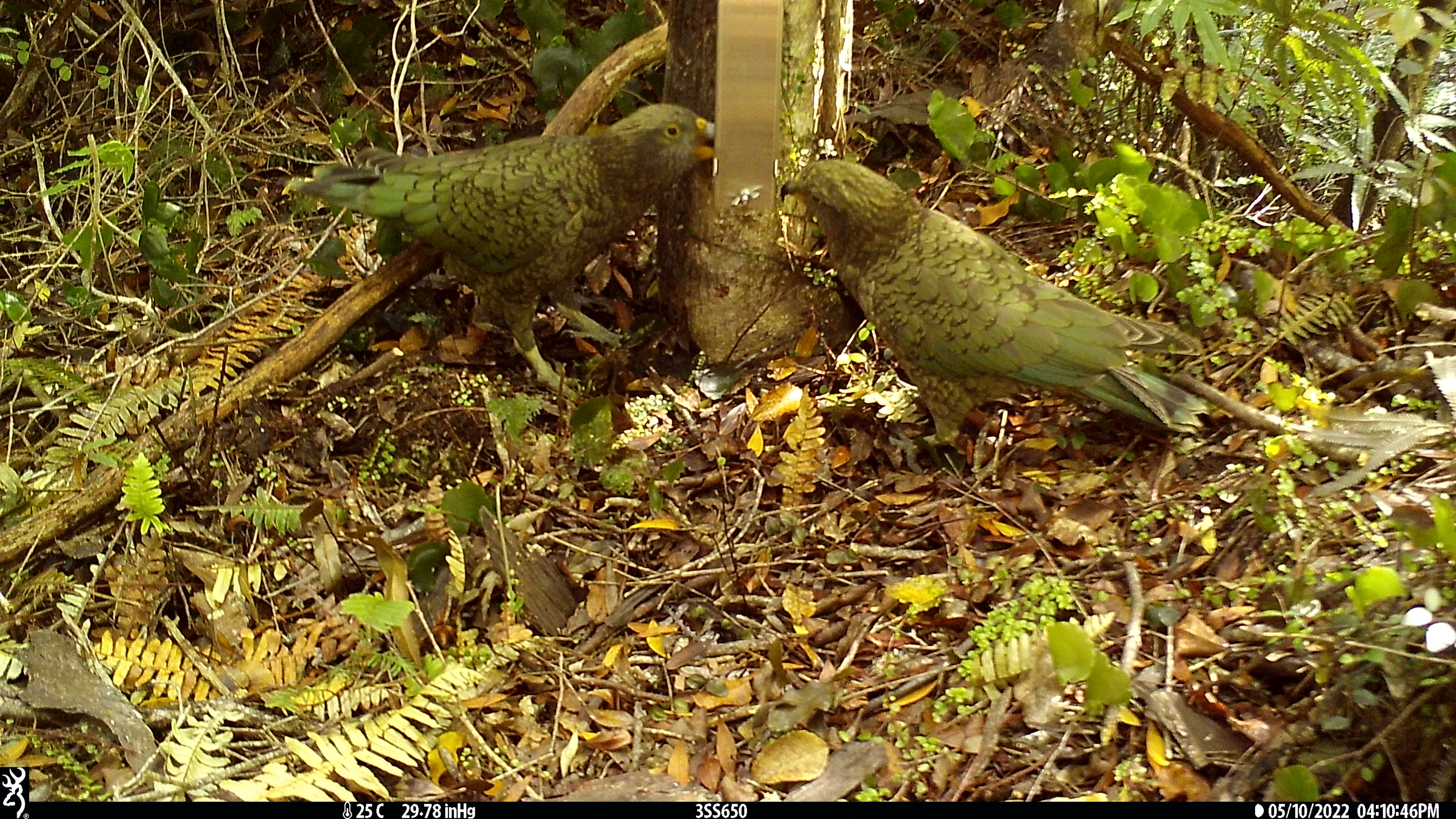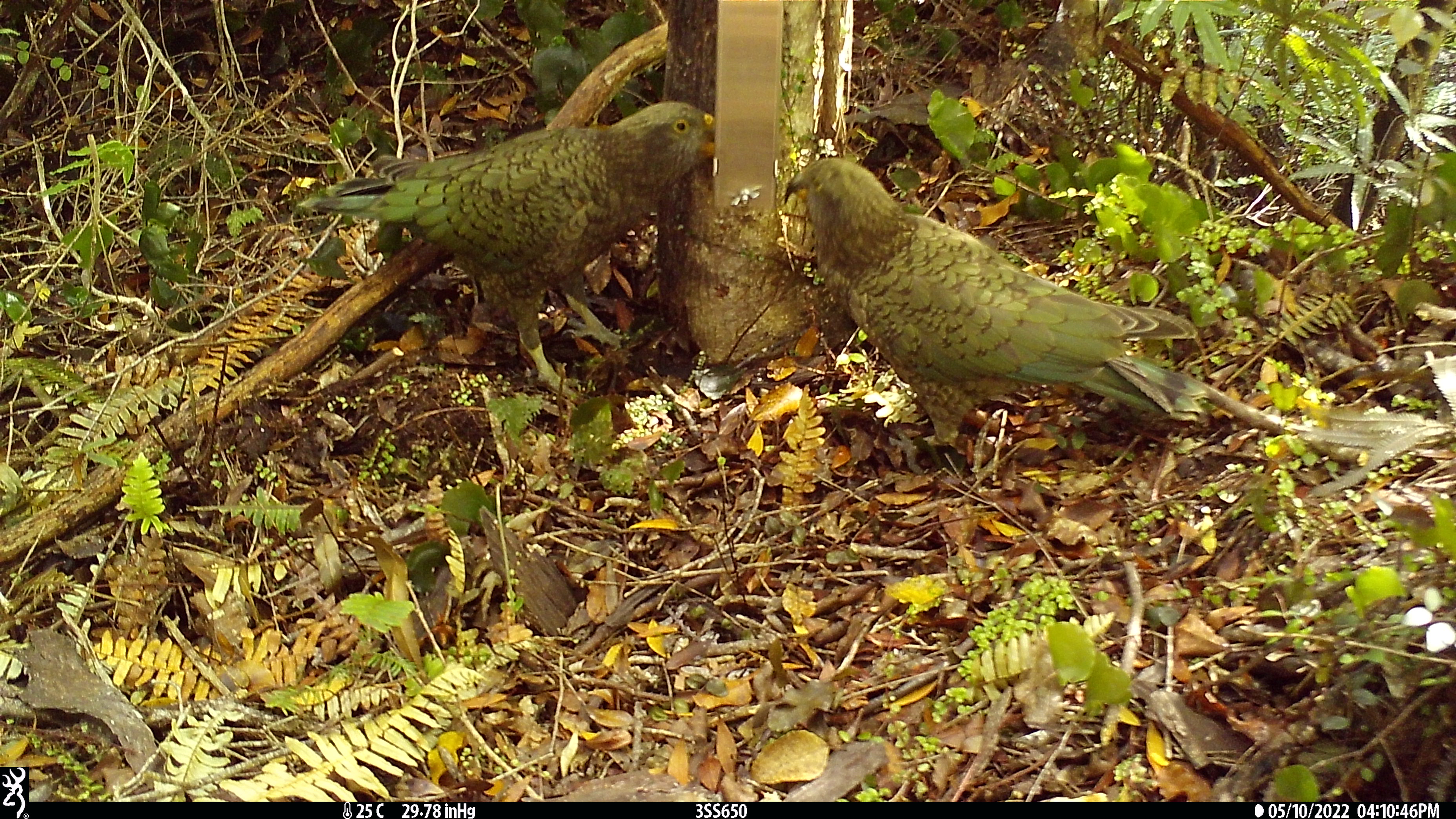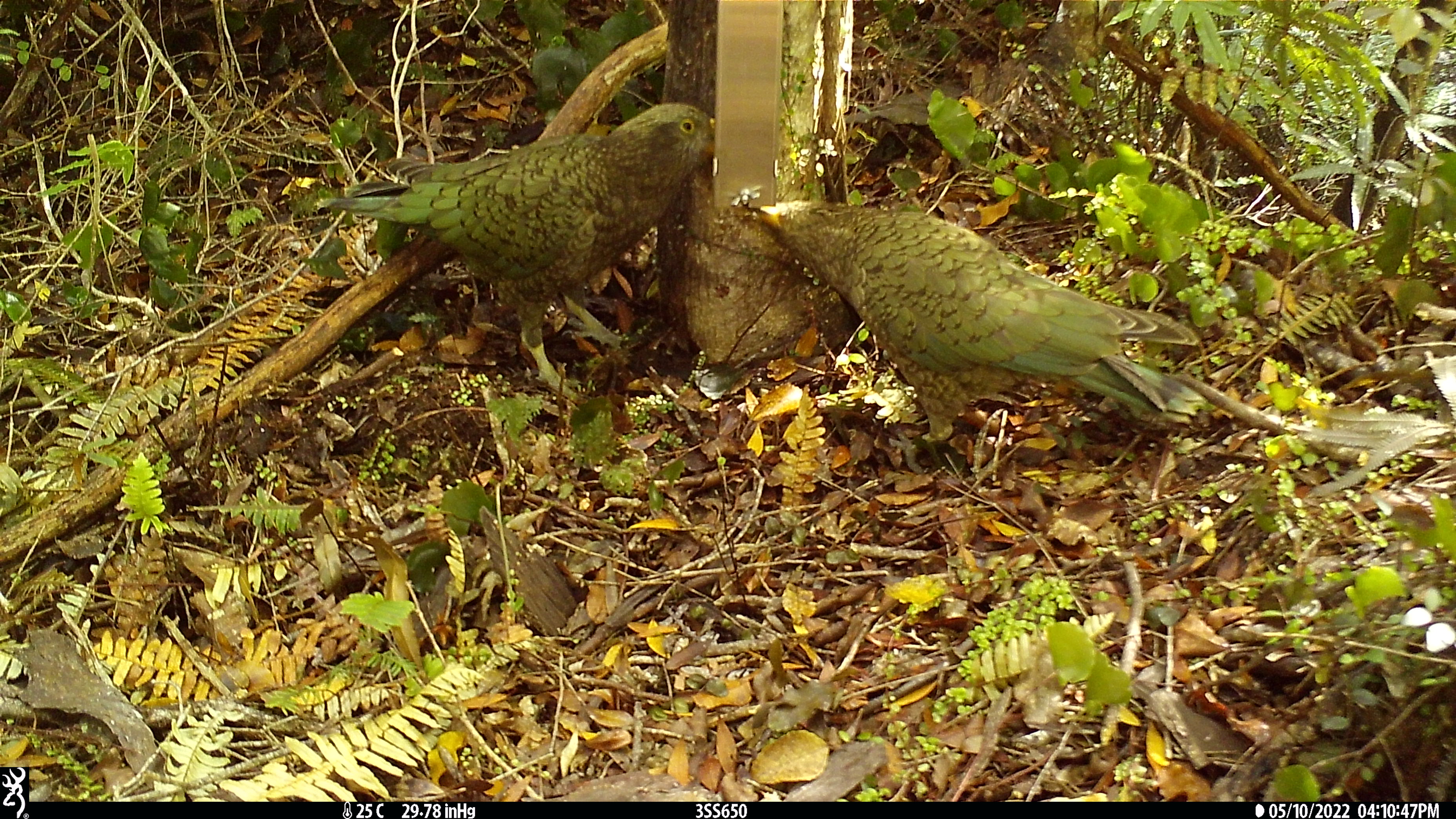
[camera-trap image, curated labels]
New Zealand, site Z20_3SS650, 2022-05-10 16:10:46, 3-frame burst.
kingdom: Animalia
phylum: Chordata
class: Aves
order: Psittaciformes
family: Strigopidae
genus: Nestor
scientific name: Nestor notabilis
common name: kea